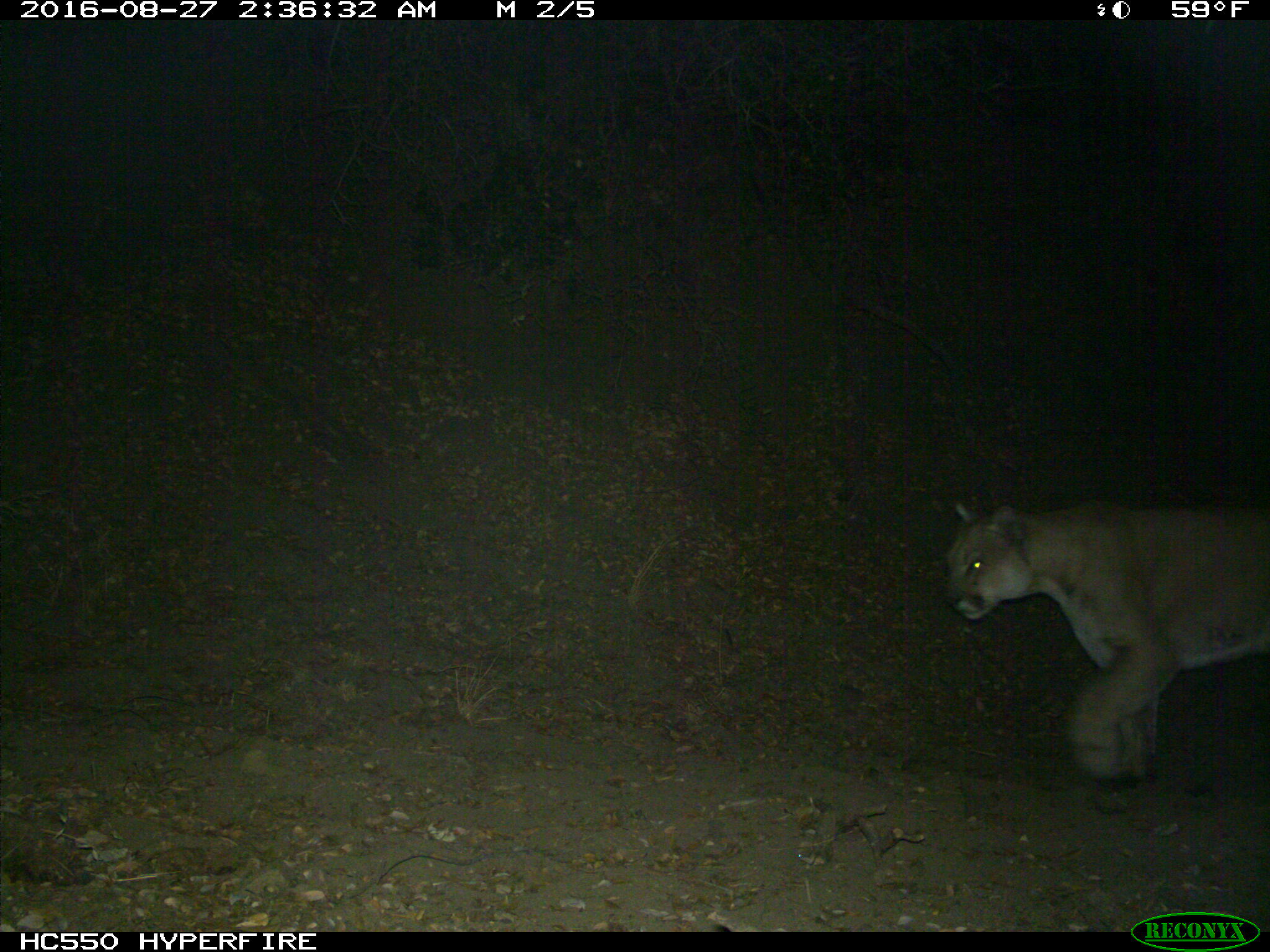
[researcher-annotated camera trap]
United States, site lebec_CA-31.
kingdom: Animalia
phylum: Chordata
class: Mammalia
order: Carnivora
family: Felidae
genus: Puma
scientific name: Puma concolor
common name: mountain lion